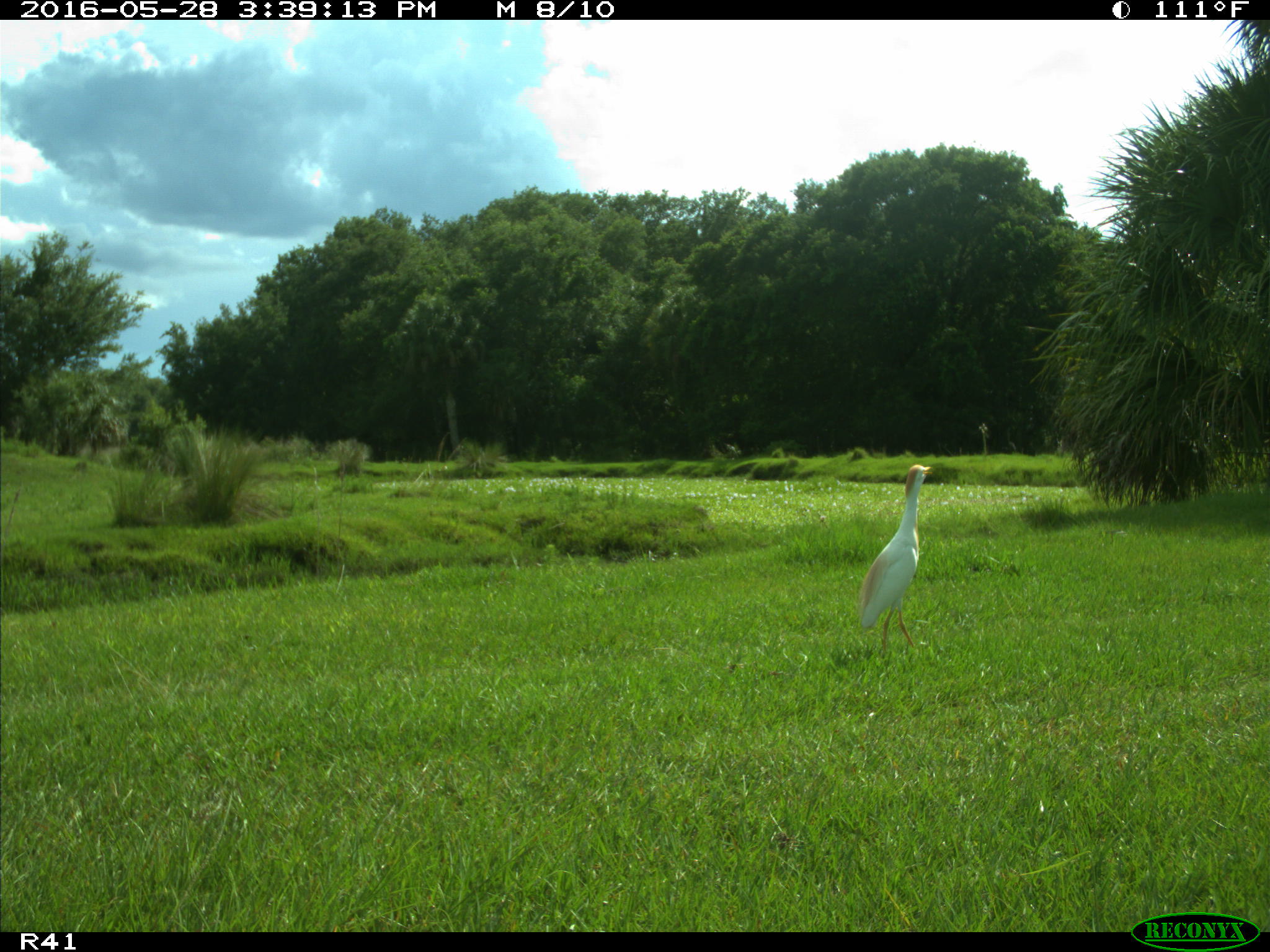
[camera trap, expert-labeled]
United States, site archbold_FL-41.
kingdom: Animalia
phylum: Chordata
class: Aves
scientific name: Aves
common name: birds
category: unidentified bird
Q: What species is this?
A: Unidentified bird (birds) (Aves).